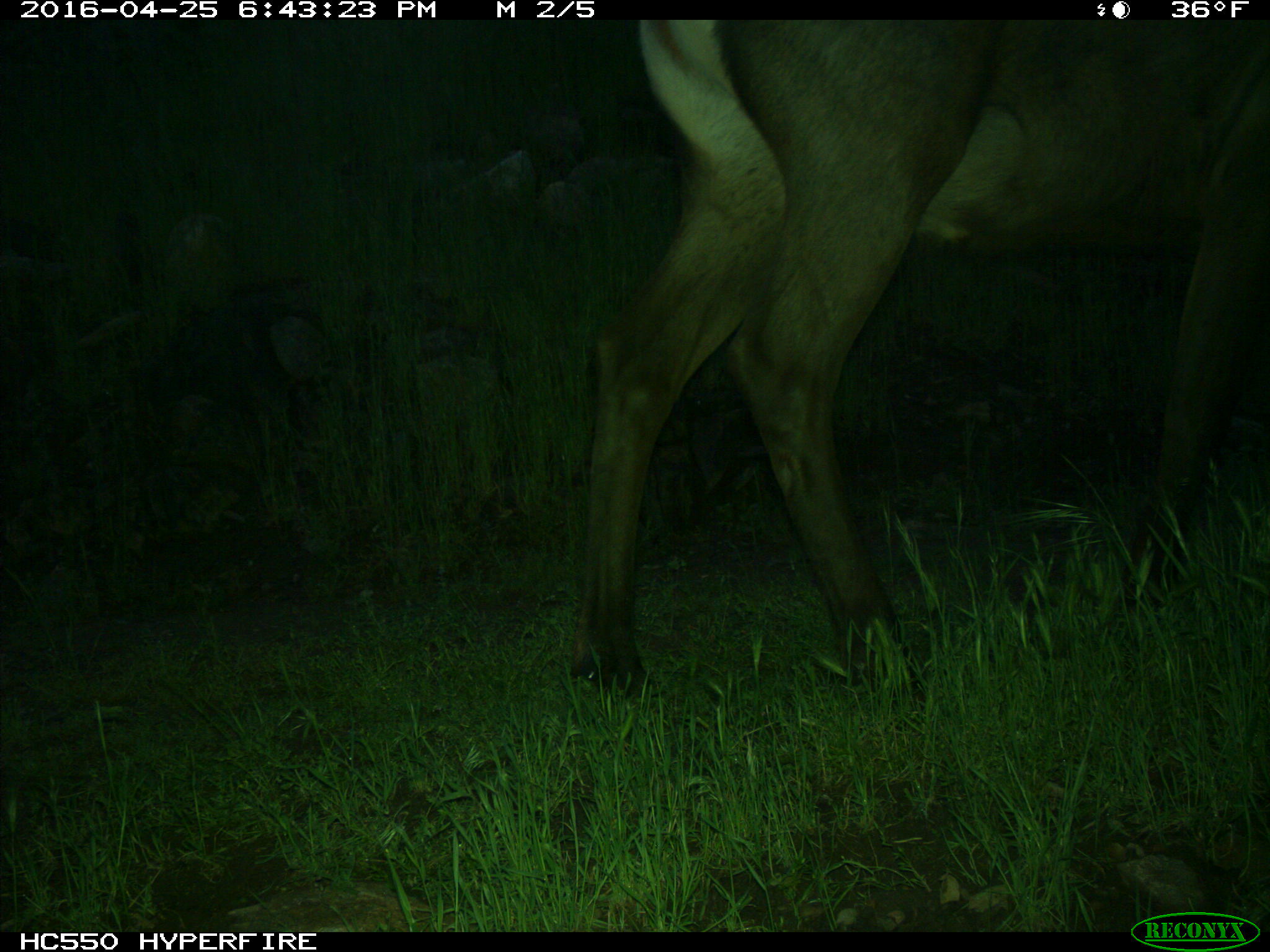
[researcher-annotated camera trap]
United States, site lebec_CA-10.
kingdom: Animalia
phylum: Chordata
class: Mammalia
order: Artiodactyla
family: Cervidae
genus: Cervus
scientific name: Cervus canadensis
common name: elk